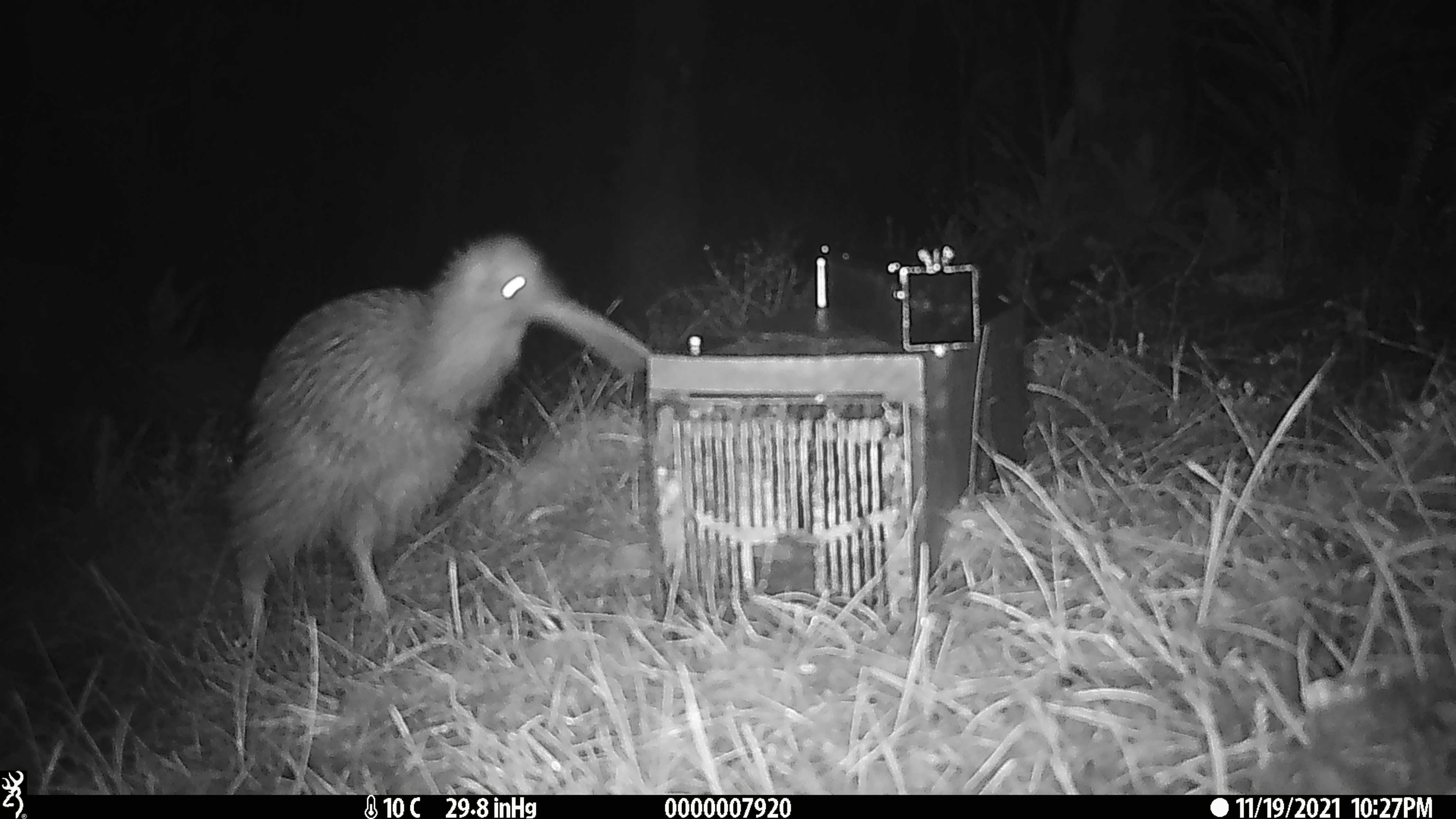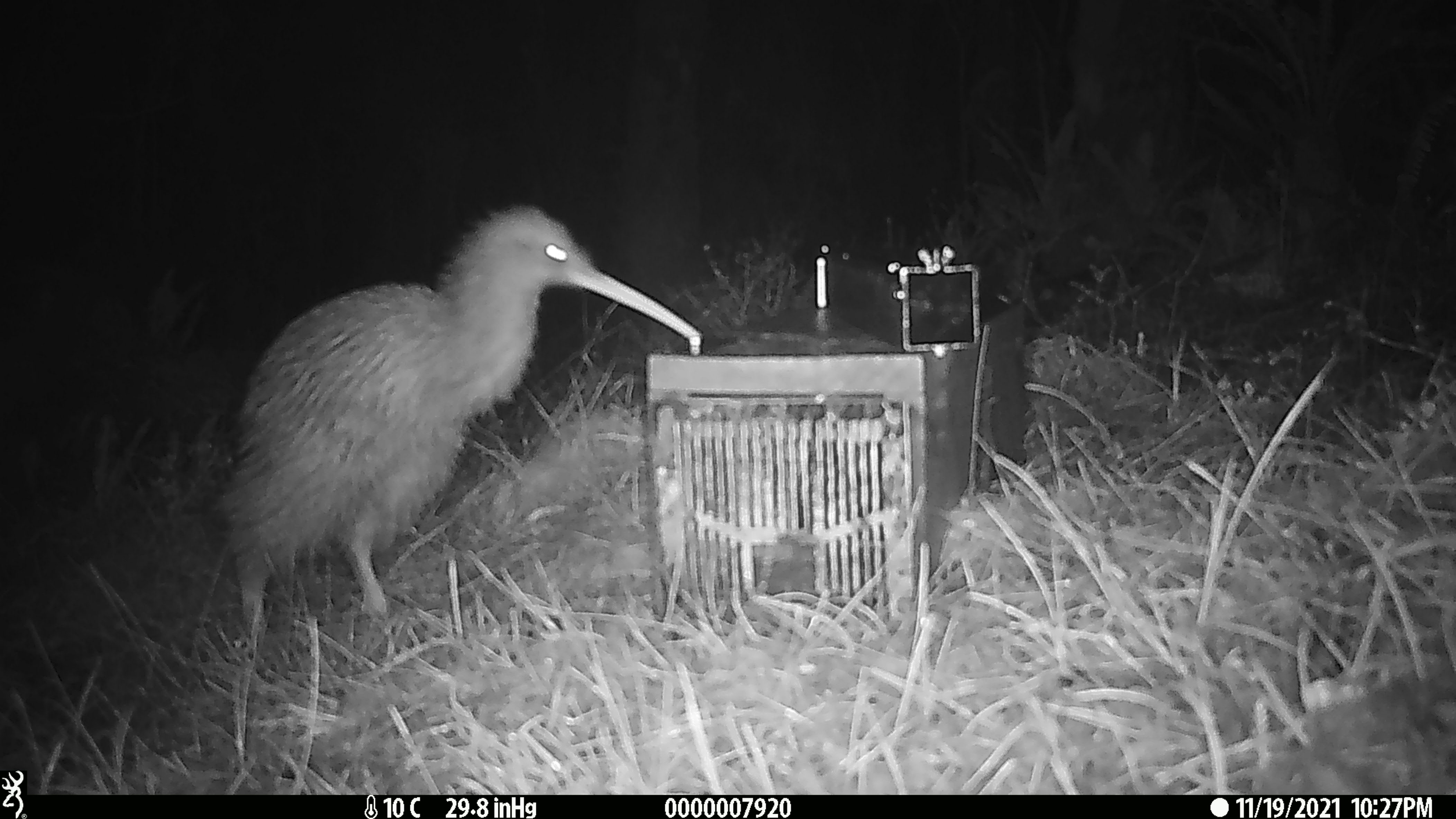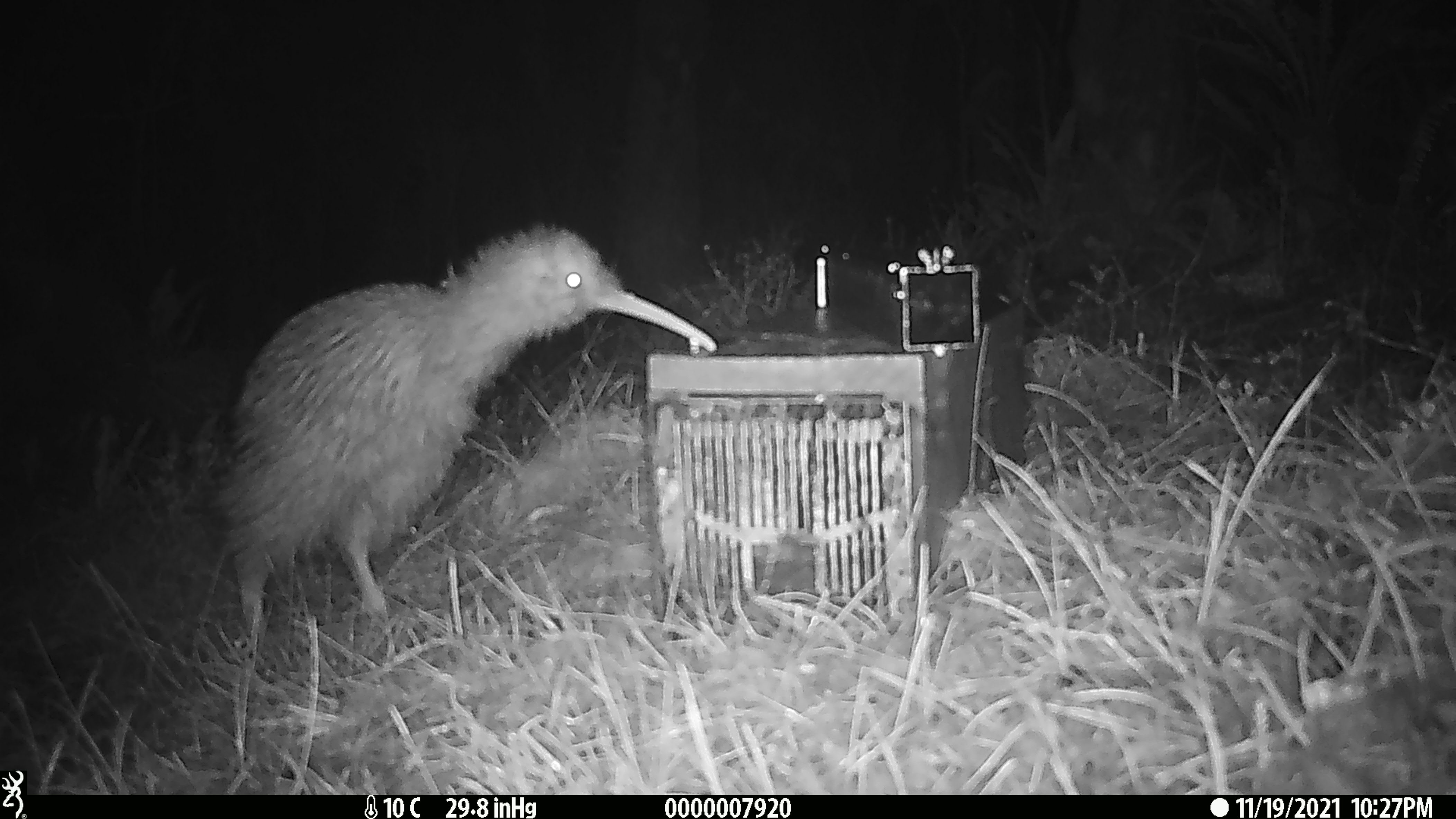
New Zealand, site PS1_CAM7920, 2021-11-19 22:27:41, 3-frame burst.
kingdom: Animalia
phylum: Chordata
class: Aves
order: Apterygiformes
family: Apterygidae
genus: Apteryx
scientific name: Apteryx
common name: kiwi